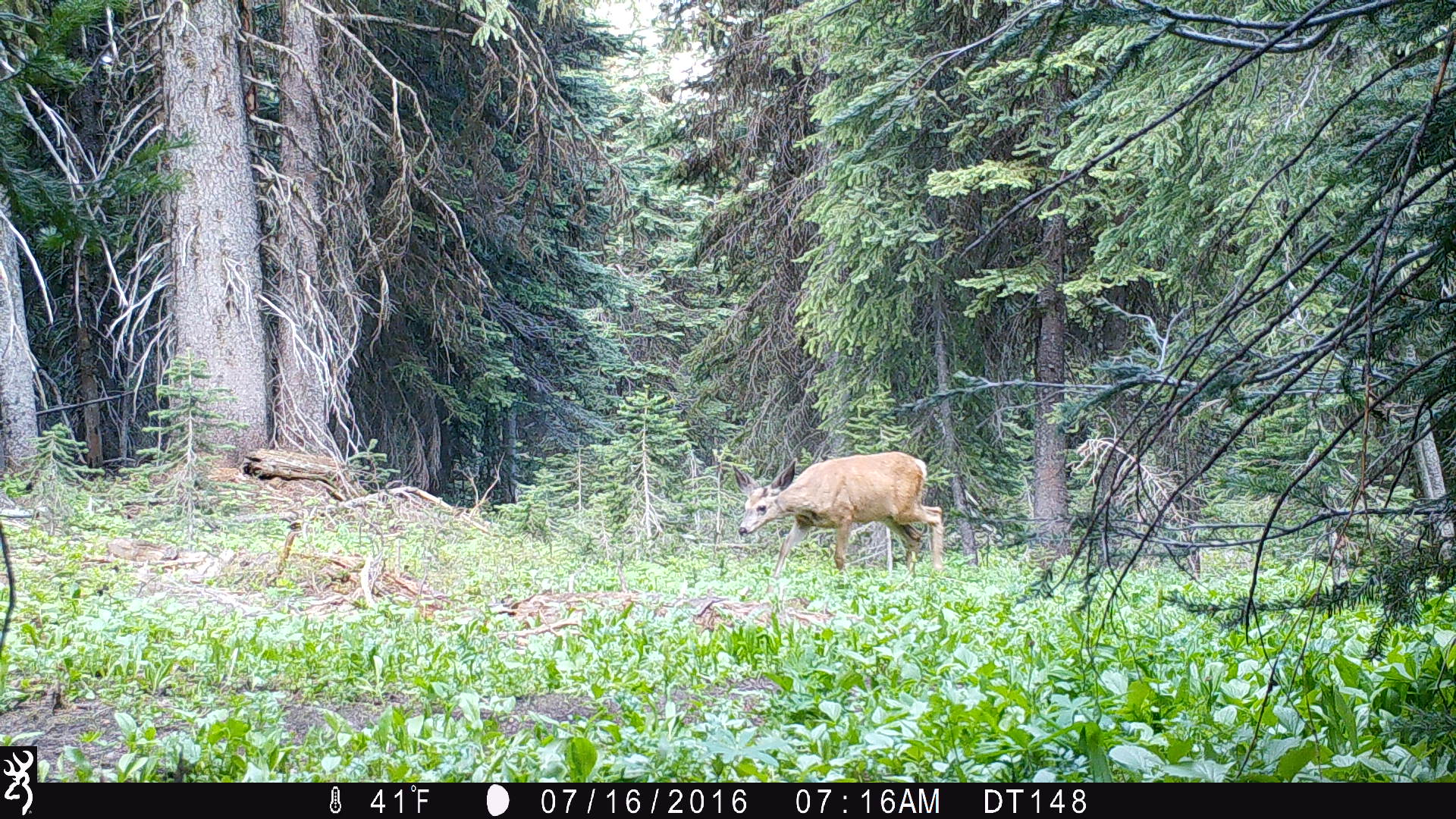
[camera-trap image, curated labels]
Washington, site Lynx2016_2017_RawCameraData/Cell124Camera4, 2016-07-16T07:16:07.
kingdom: Animalia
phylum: Chordata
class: Mammalia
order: Artiodactyla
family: Cervidae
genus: Odocoileus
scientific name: Odocoileus hemionus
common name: mule deer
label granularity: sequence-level